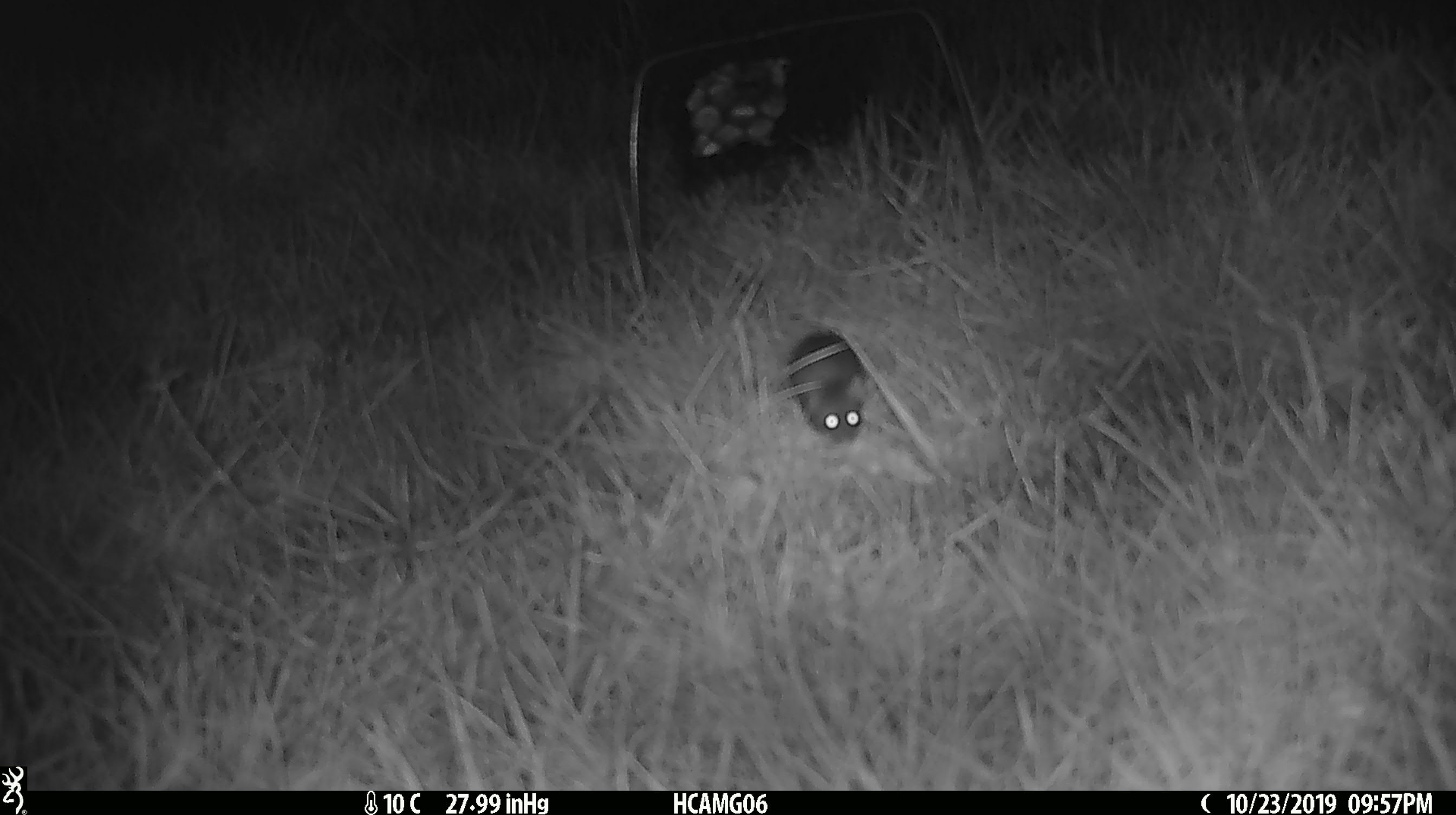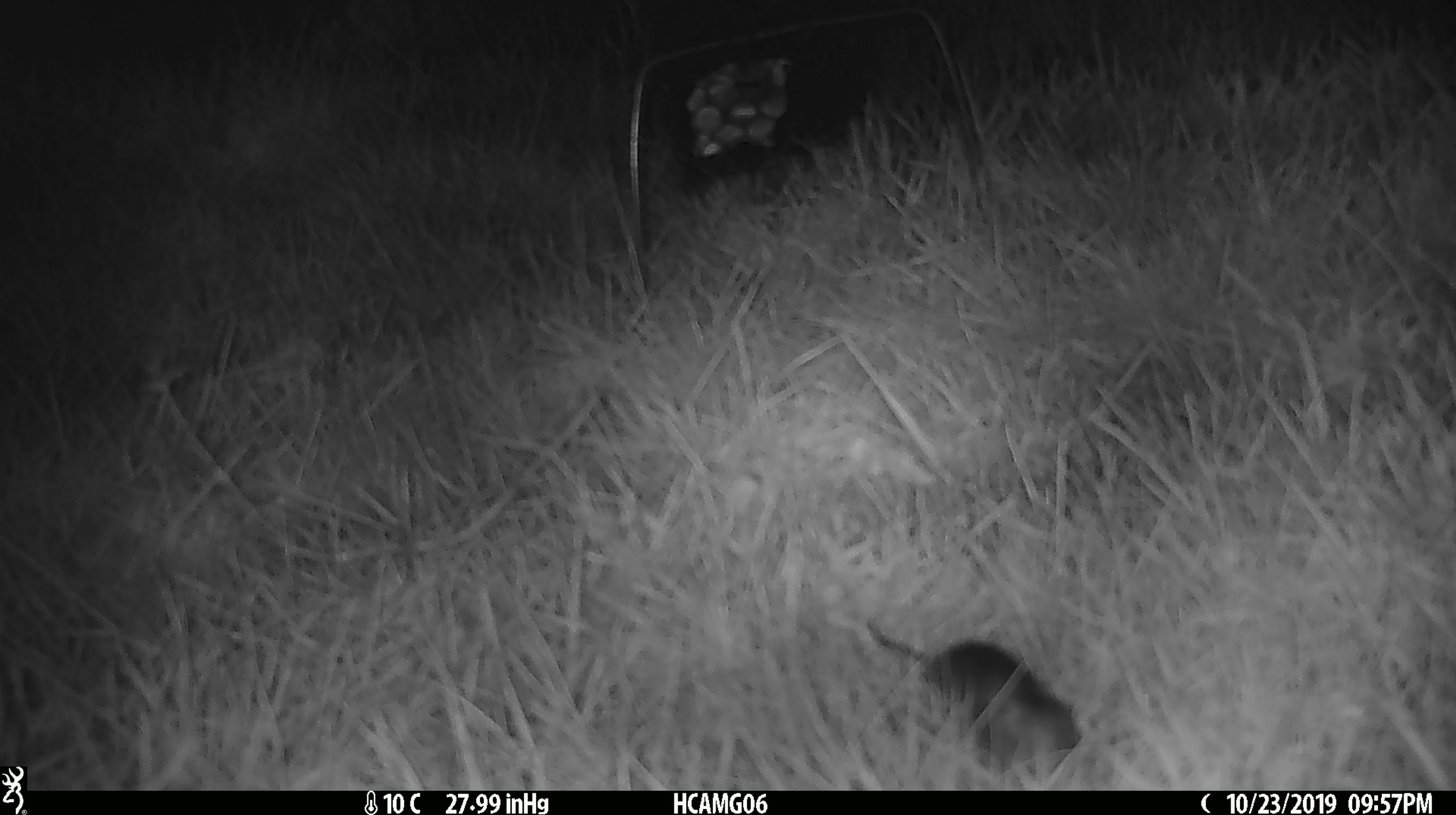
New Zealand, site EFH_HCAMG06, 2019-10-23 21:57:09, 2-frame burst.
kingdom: Animalia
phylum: Chordata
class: Mammalia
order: Rodentia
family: Muridae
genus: Mus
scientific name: Mus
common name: mouse